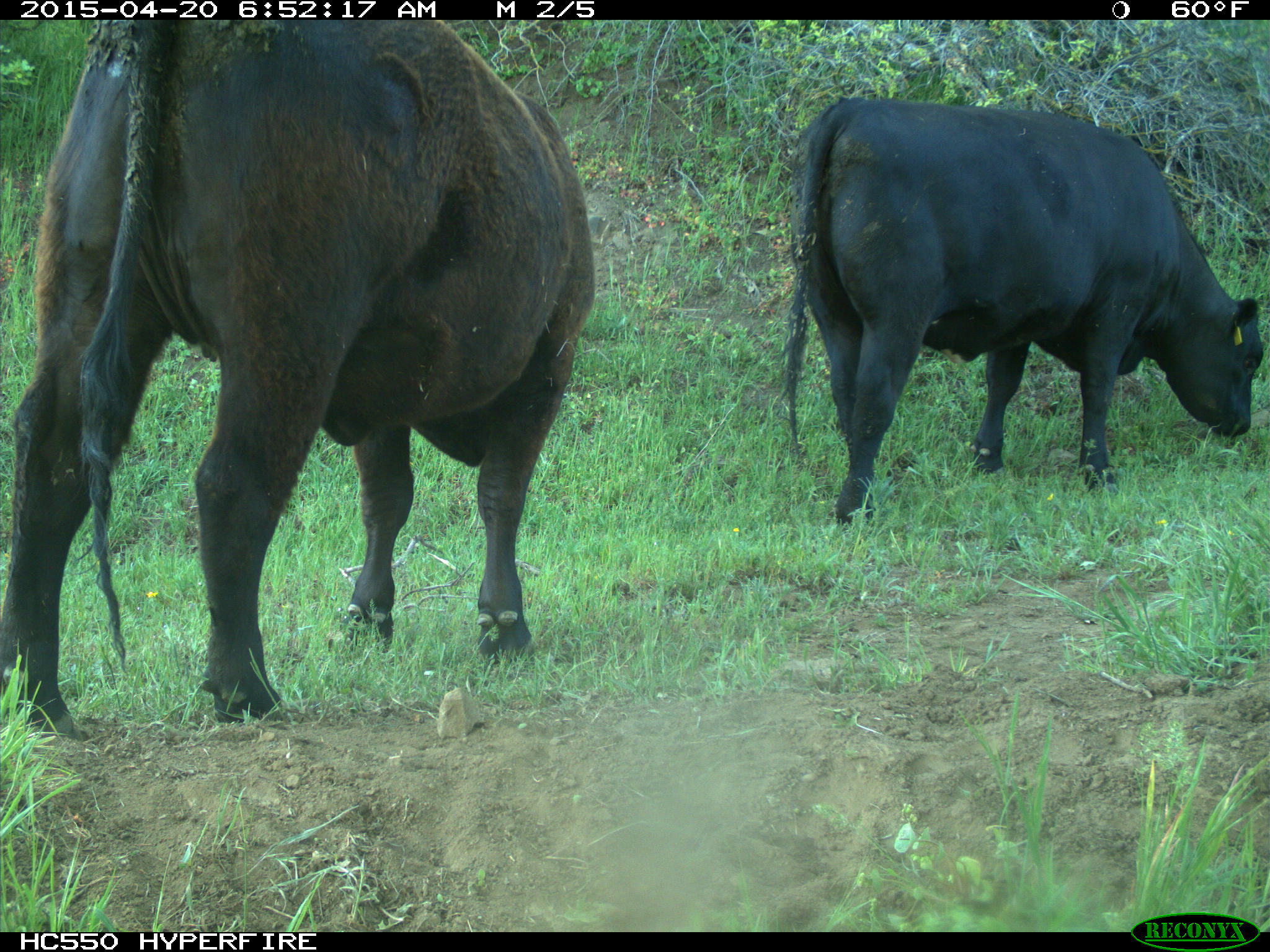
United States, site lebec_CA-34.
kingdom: Animalia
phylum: Chordata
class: Mammalia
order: Artiodactyla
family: Bovidae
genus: Bos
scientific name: Bos taurus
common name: domestic cow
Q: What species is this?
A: Bos taurus (domestic cow).